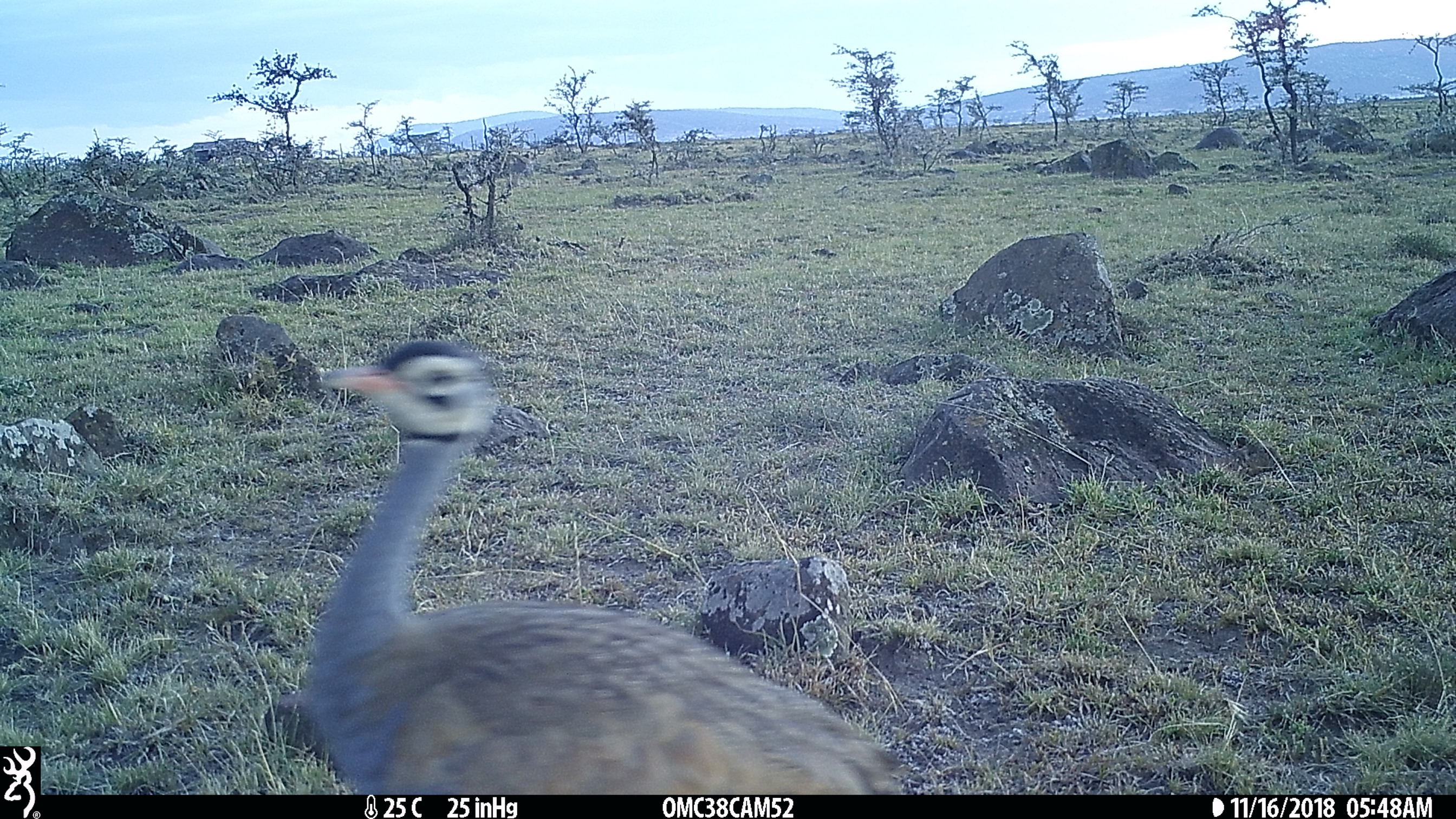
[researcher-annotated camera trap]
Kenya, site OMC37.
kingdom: Animalia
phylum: Chordata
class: Aves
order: Otidiformes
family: Otididae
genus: Eupodotis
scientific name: Eupodotis senegalensis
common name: white-bellied bustard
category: bustard white bellied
Bustard white bellied (white-bellied bustard) (Eupodotis senegalensis).